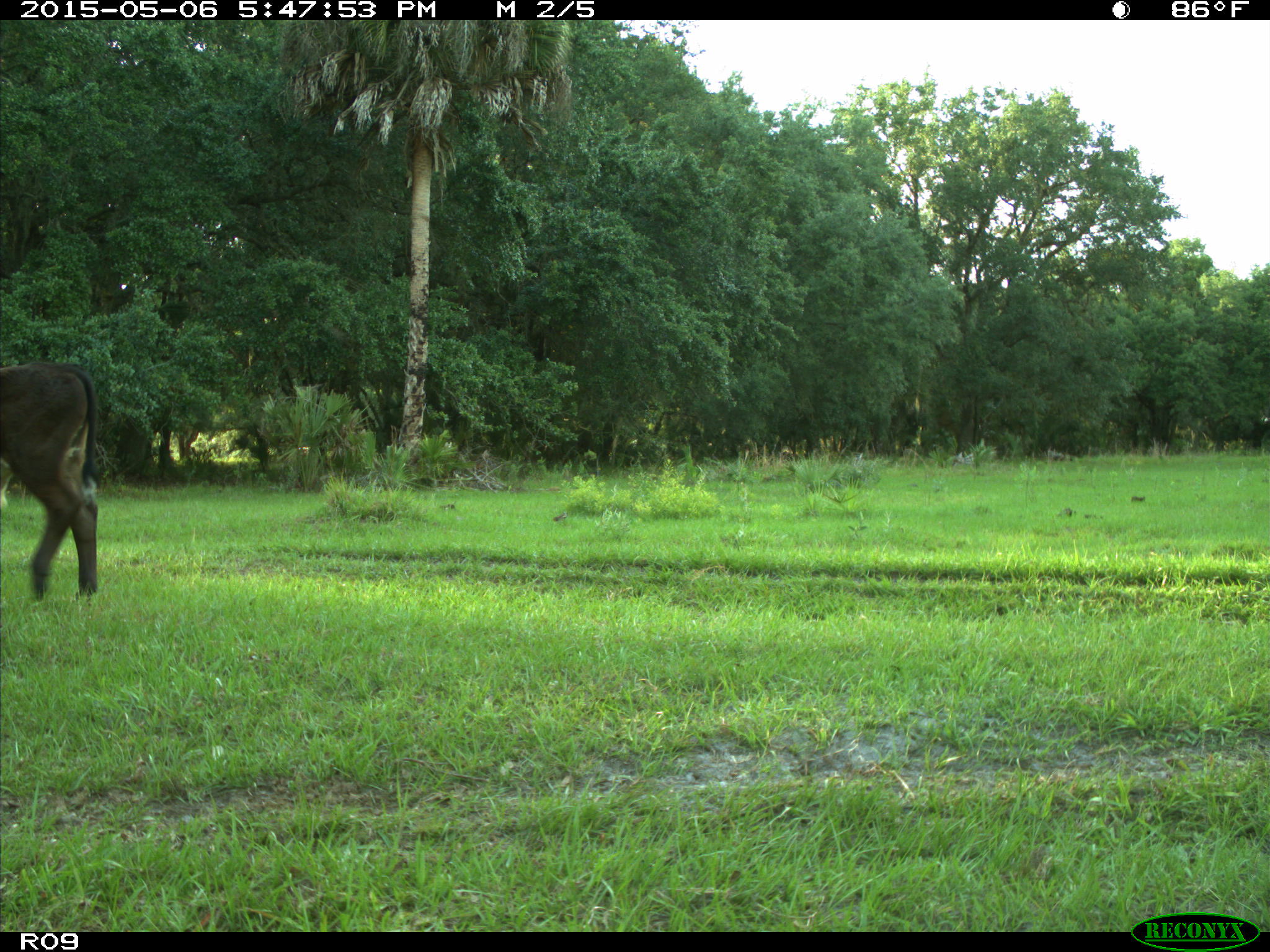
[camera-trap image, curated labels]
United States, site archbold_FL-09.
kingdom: Animalia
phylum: Chordata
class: Mammalia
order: Artiodactyla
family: Bovidae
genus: Bos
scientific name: Bos taurus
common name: domestic cow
Bos taurus (domestic cow).